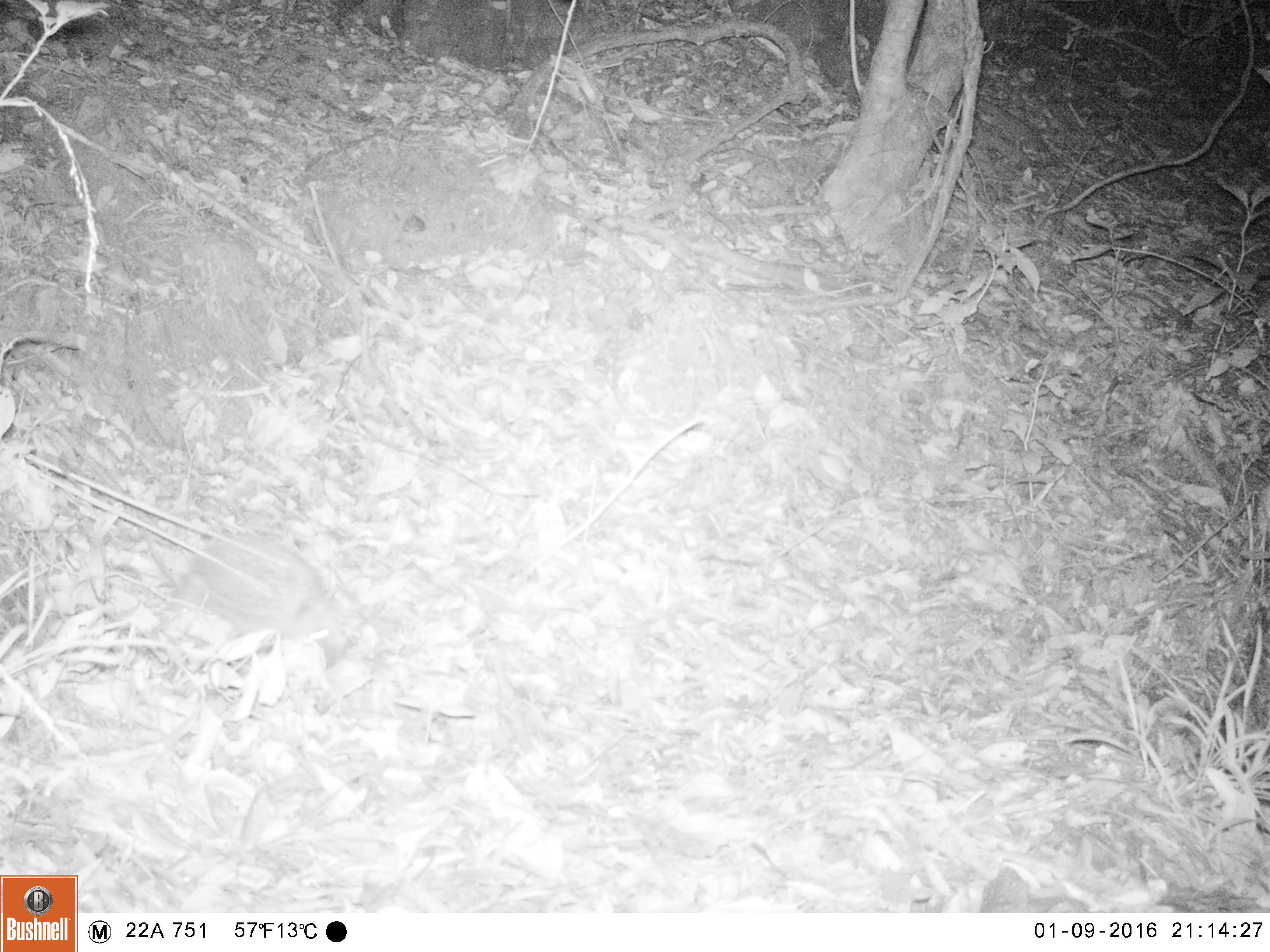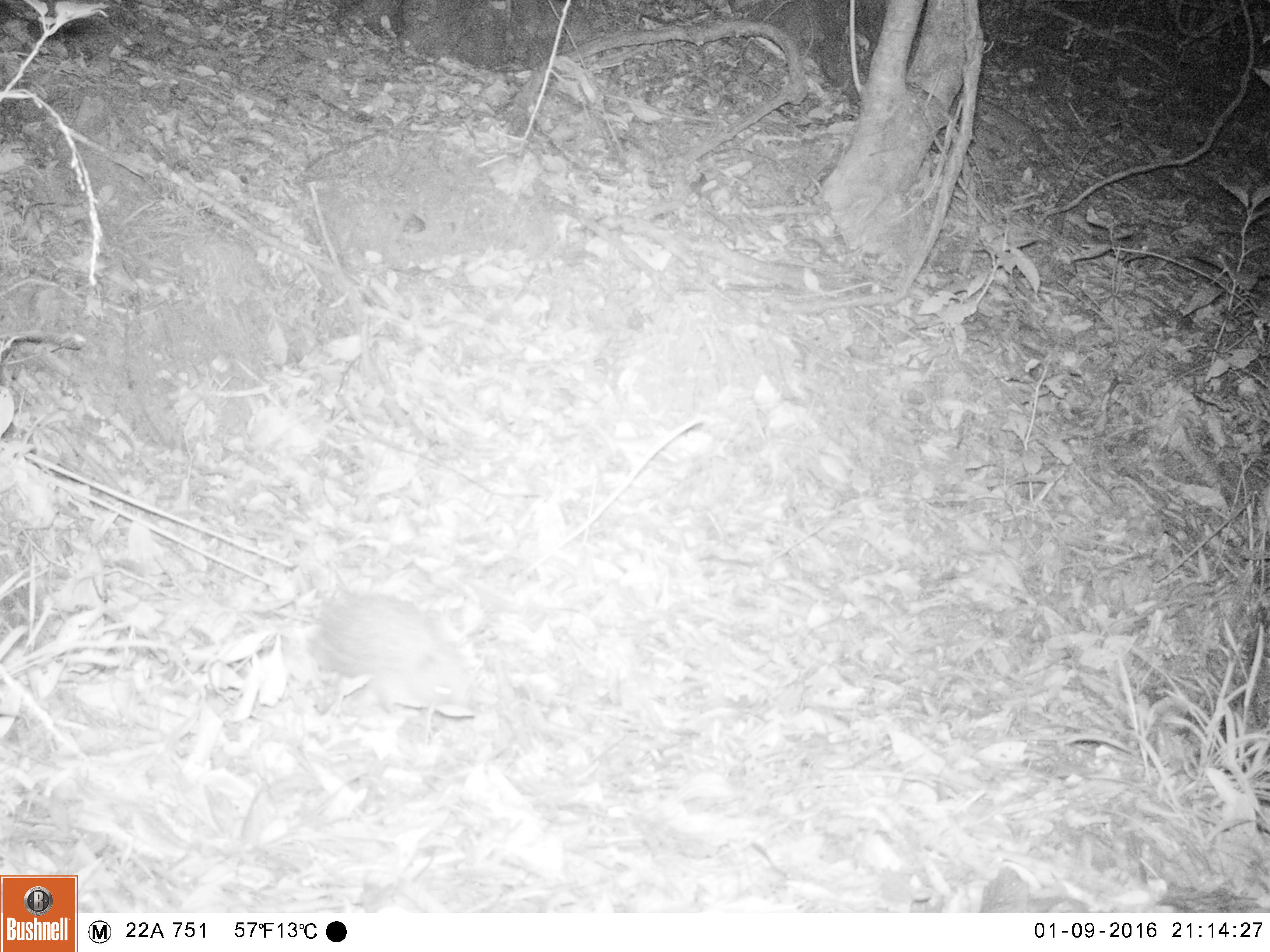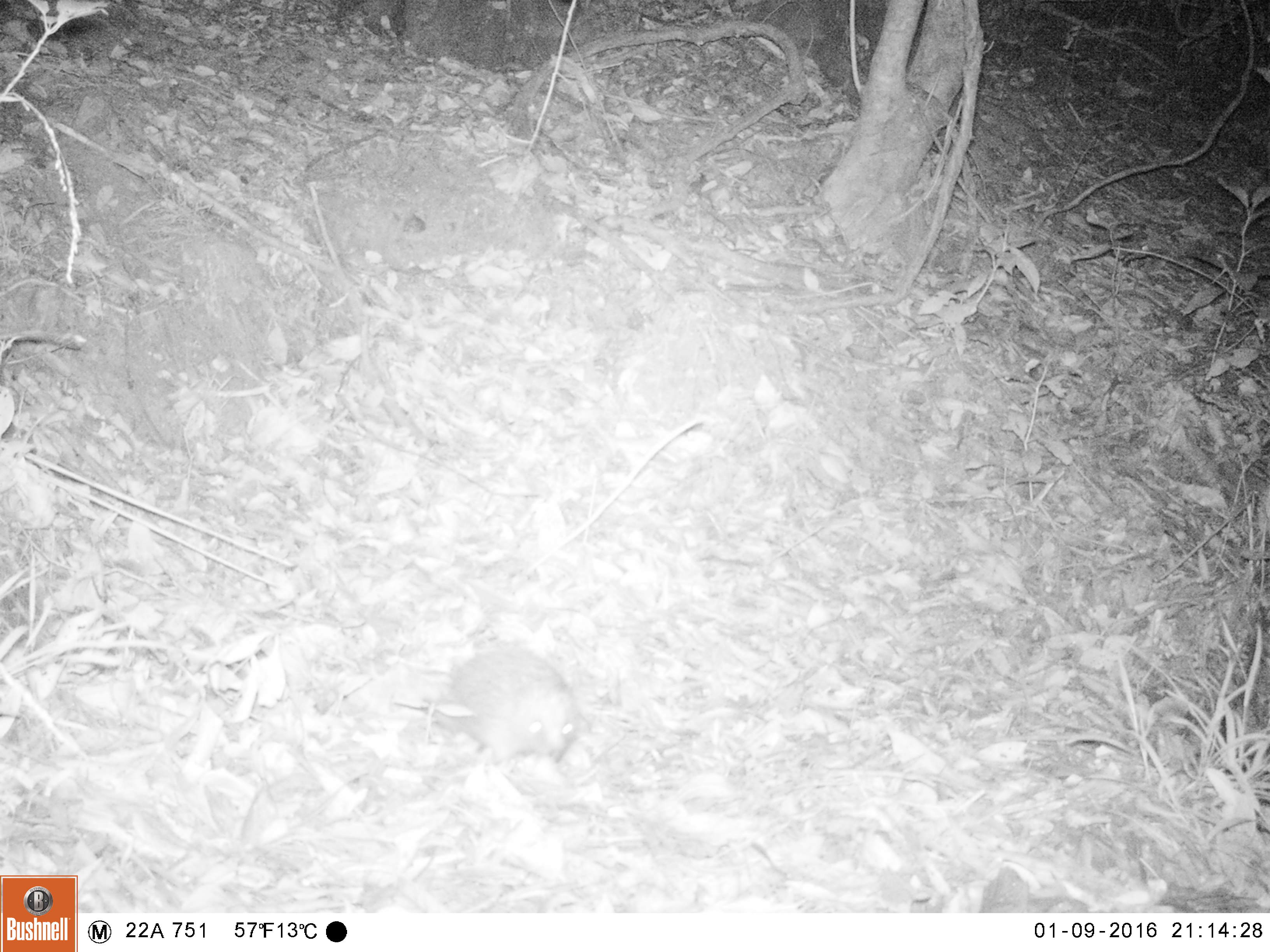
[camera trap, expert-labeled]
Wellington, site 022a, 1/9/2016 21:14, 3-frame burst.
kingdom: Animalia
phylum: Chordata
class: Mammalia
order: Eulipotyphla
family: Erinaceidae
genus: Erinaceus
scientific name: Erinaceus europaeus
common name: hedgehog